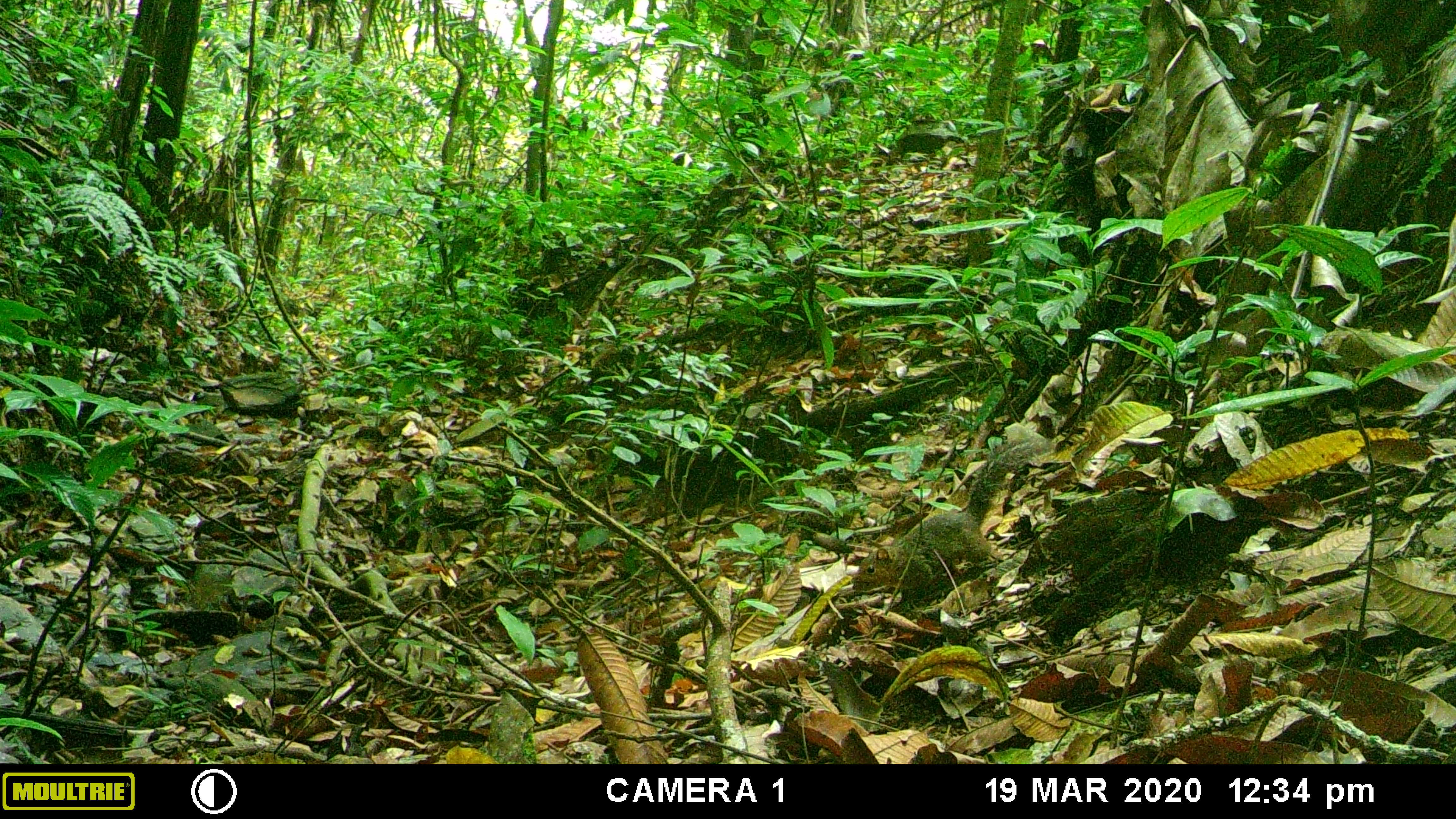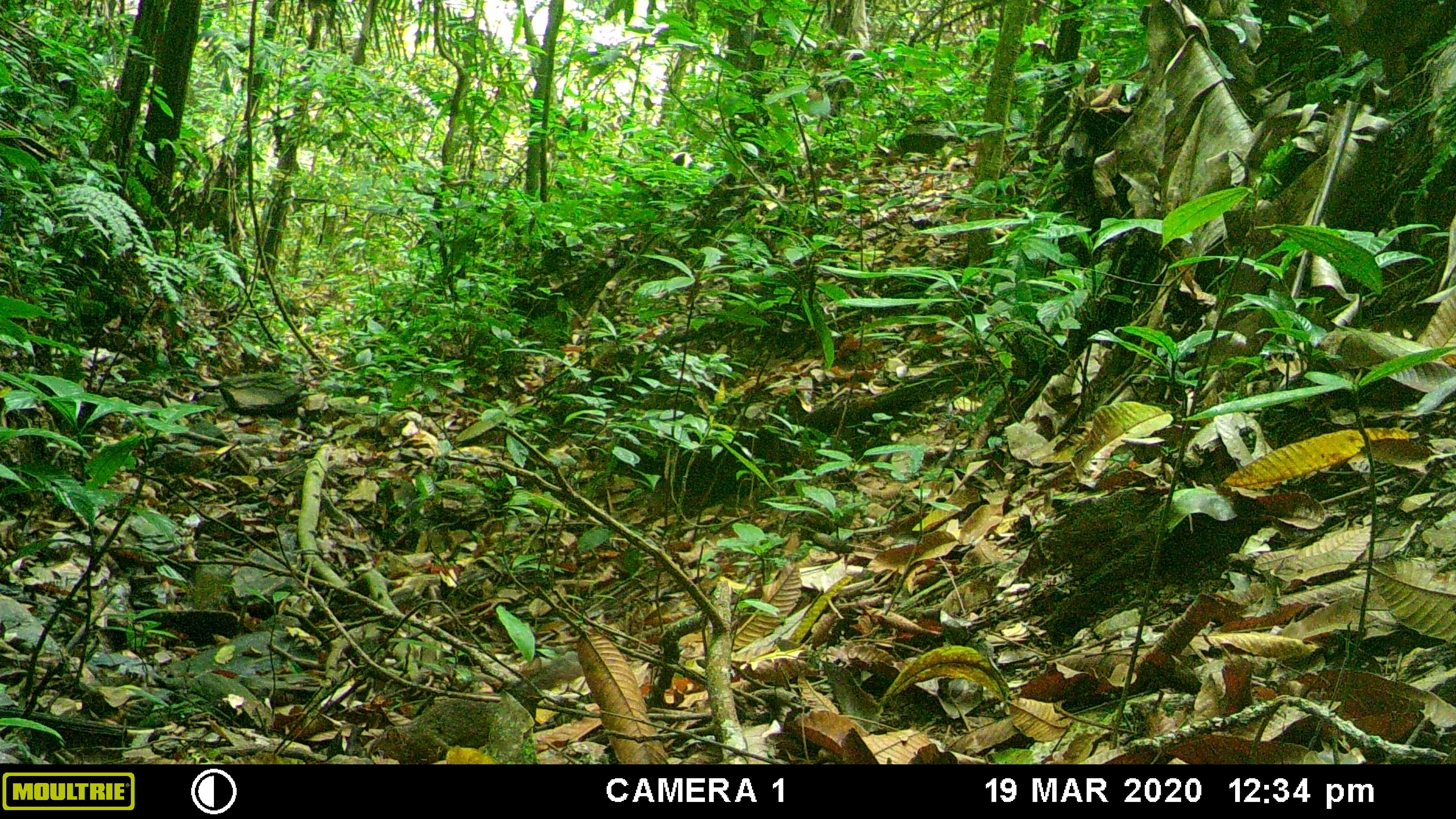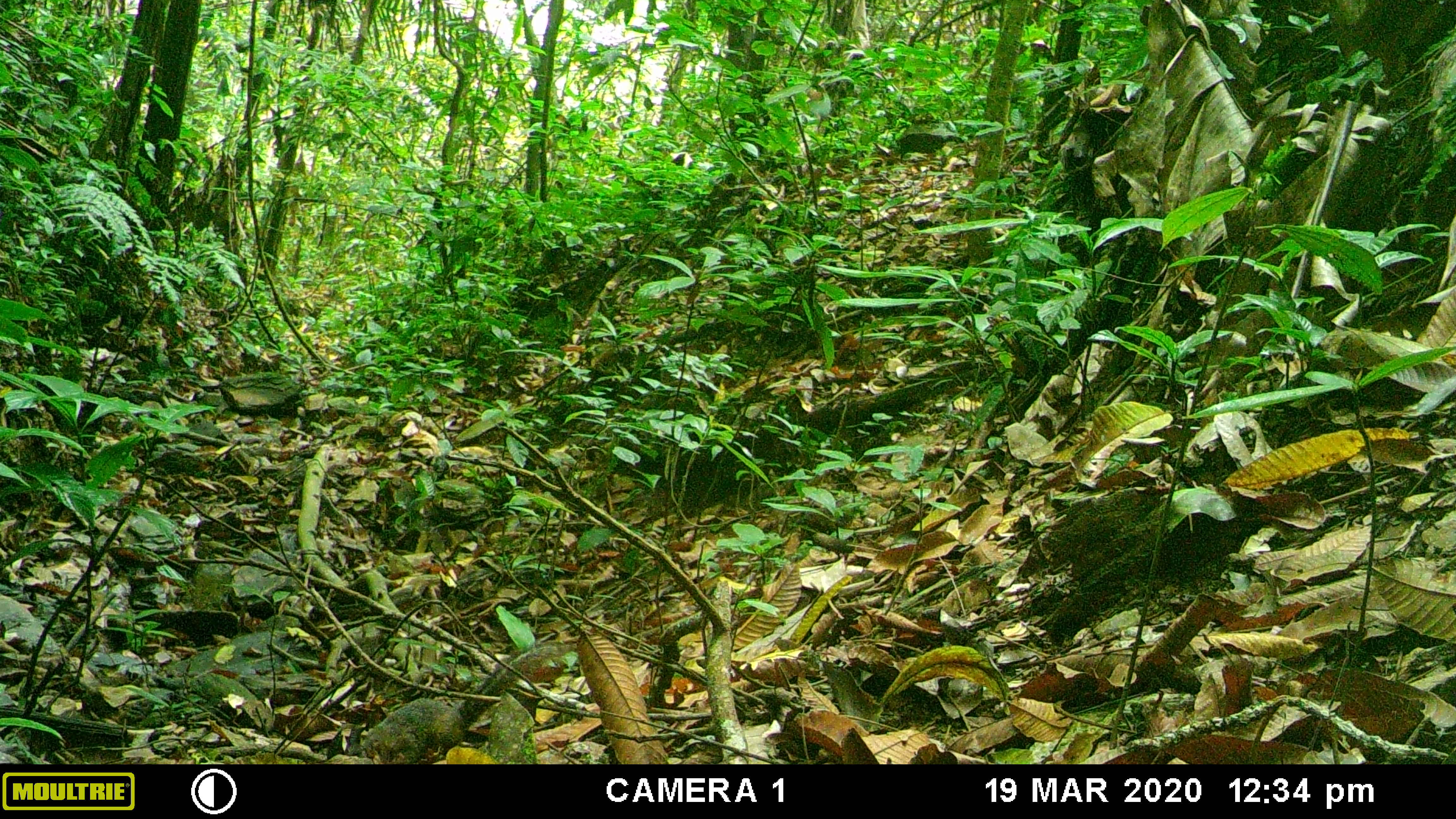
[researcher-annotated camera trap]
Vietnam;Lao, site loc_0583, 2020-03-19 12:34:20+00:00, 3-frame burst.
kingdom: Animalia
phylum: Chordata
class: Mammalia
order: Rodentia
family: Sciuridae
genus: Dremomys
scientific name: Dremomys rufigenis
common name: red-cheeked squirrel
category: red cheeked squirrel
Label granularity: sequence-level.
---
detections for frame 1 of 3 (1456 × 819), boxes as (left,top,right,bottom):
red cheeked squirrel: (850,435,1057,610)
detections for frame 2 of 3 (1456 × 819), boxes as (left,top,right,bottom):
red cheeked squirrel: (365,650,585,764)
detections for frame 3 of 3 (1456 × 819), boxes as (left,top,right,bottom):
red cheeked squirrel: (346,642,576,763)